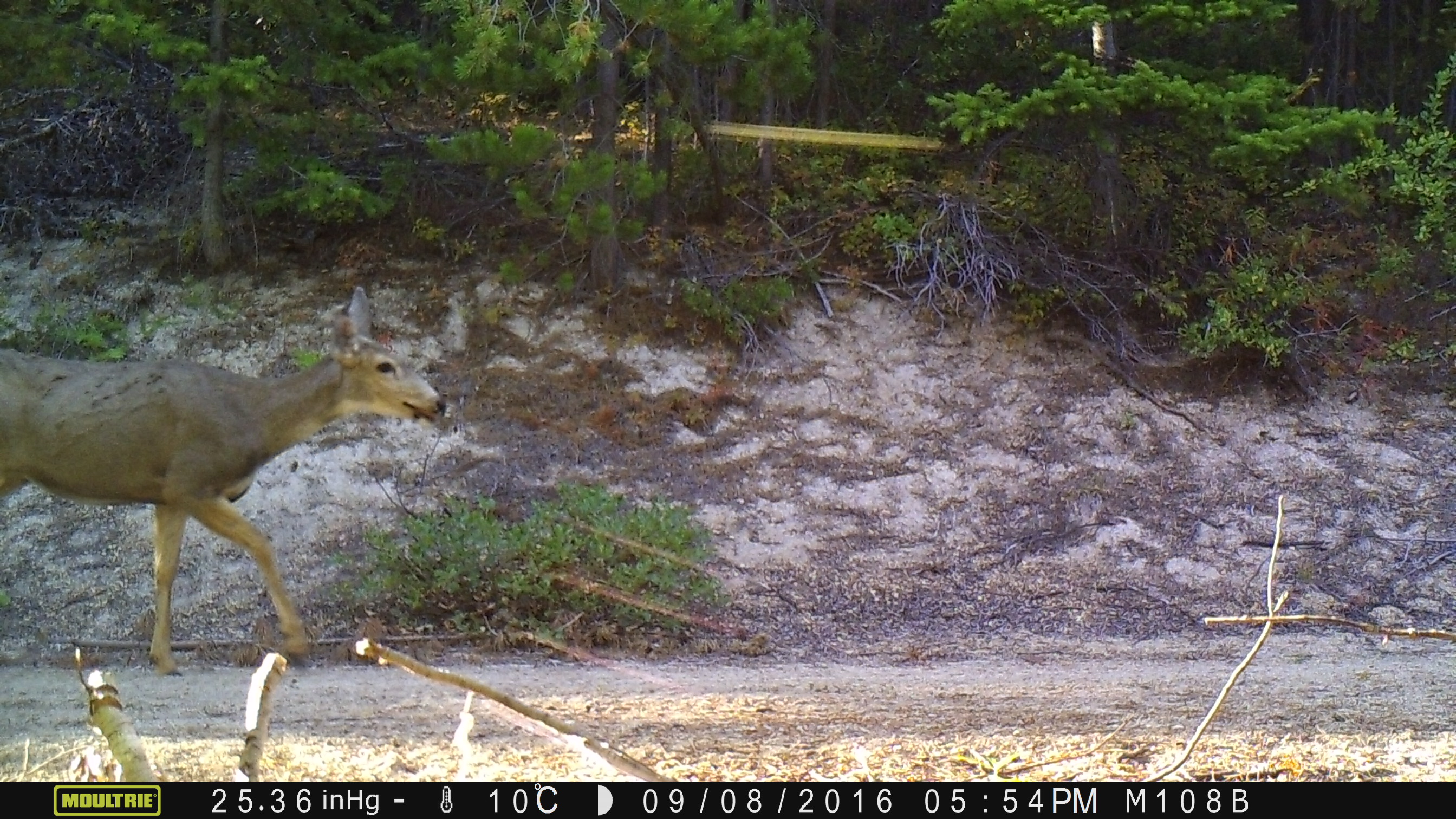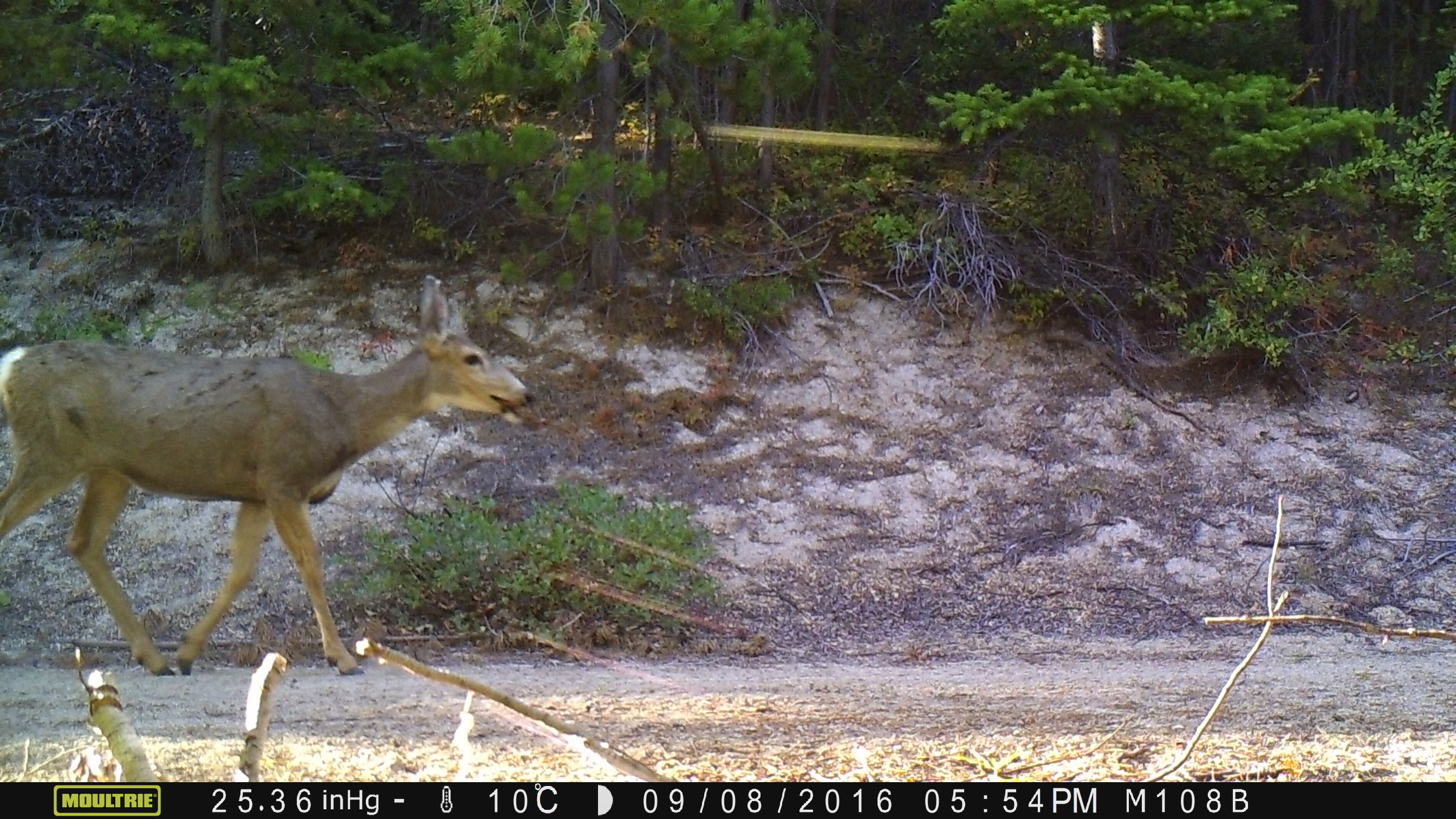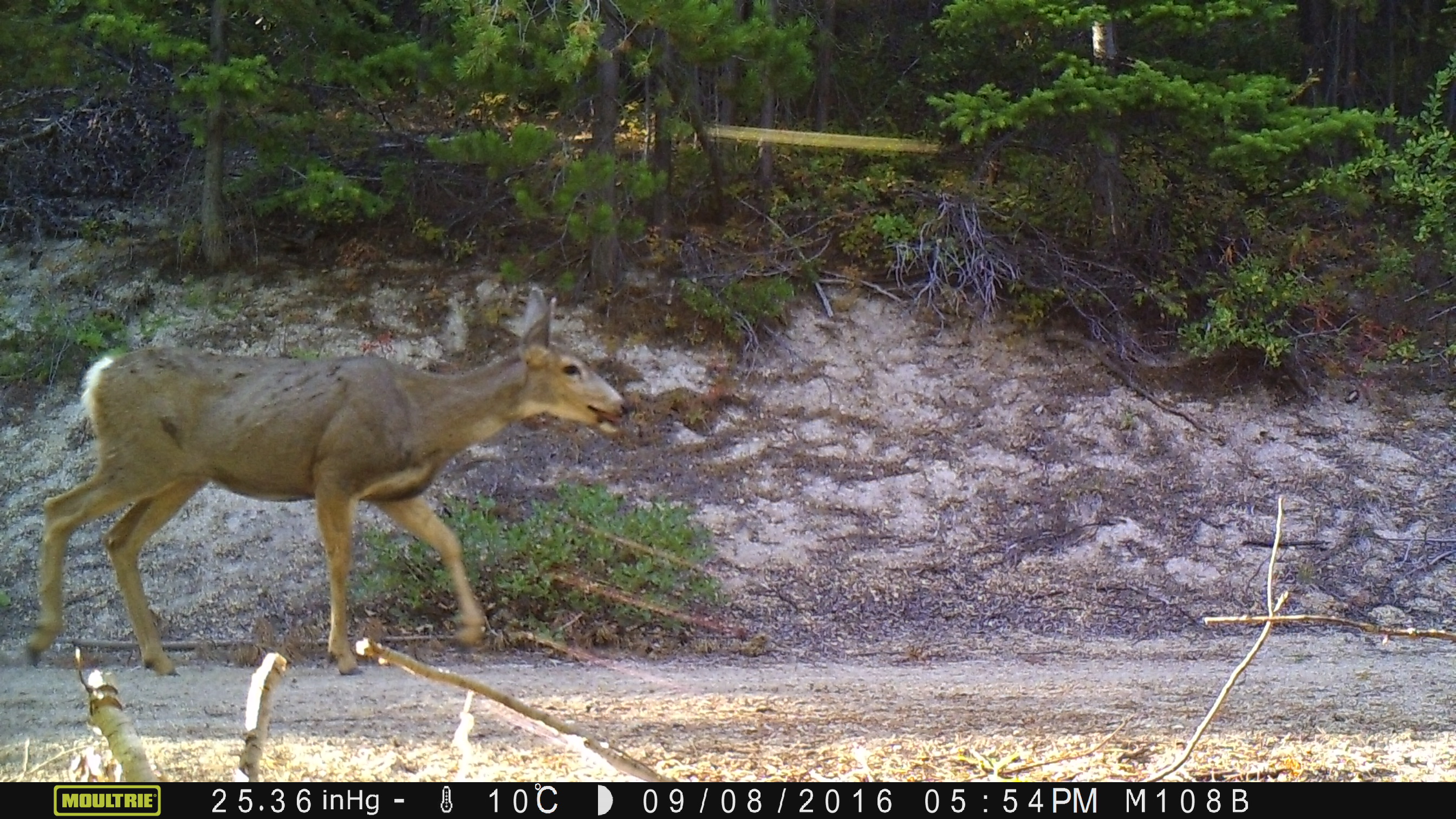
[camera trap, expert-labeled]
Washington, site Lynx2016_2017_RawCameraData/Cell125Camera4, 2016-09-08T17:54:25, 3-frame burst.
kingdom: Animalia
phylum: Chordata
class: Mammalia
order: Artiodactyla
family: Cervidae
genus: Odocoileus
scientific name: Odocoileus hemionus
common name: mule deer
Odocoileus hemionus (mule deer). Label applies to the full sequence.